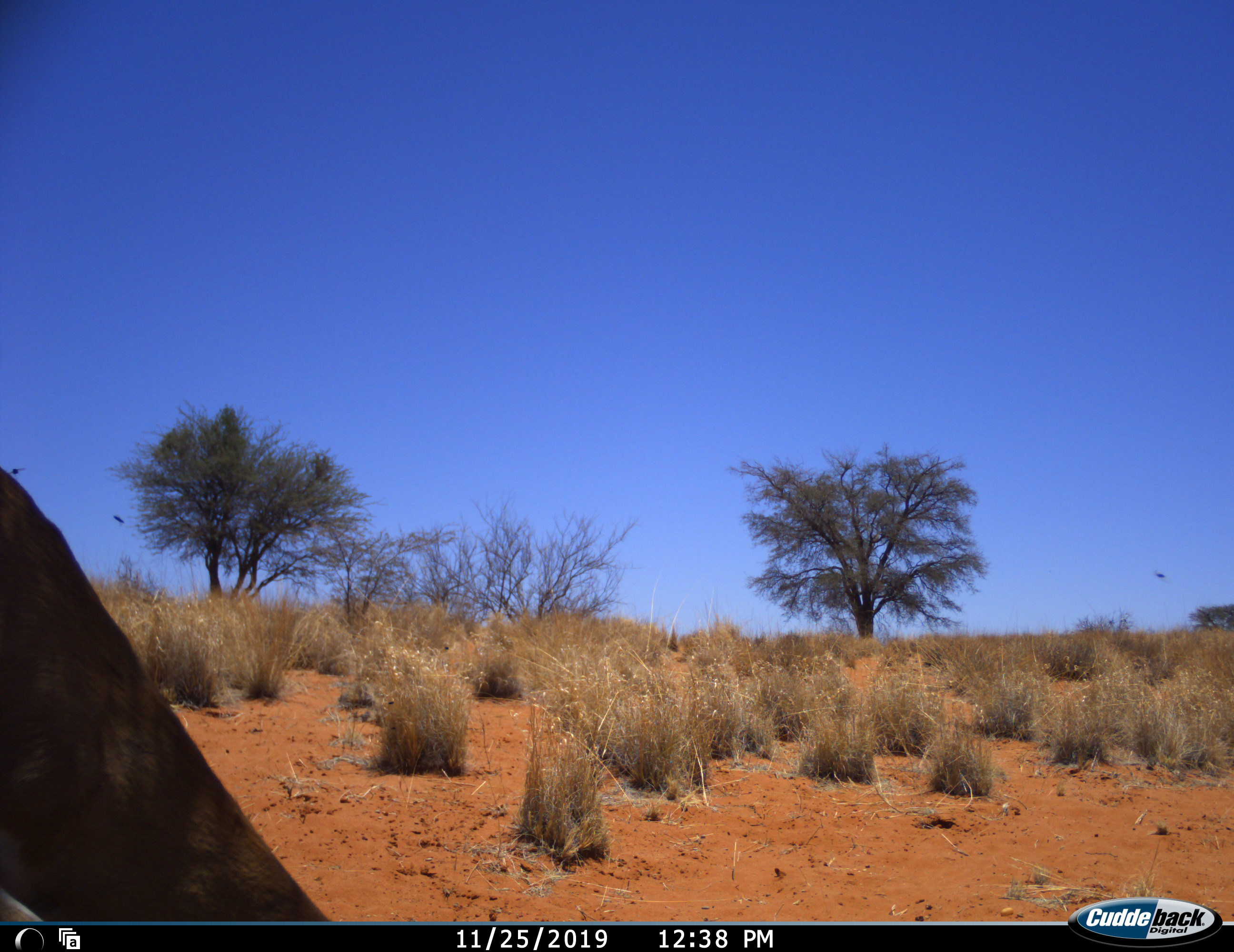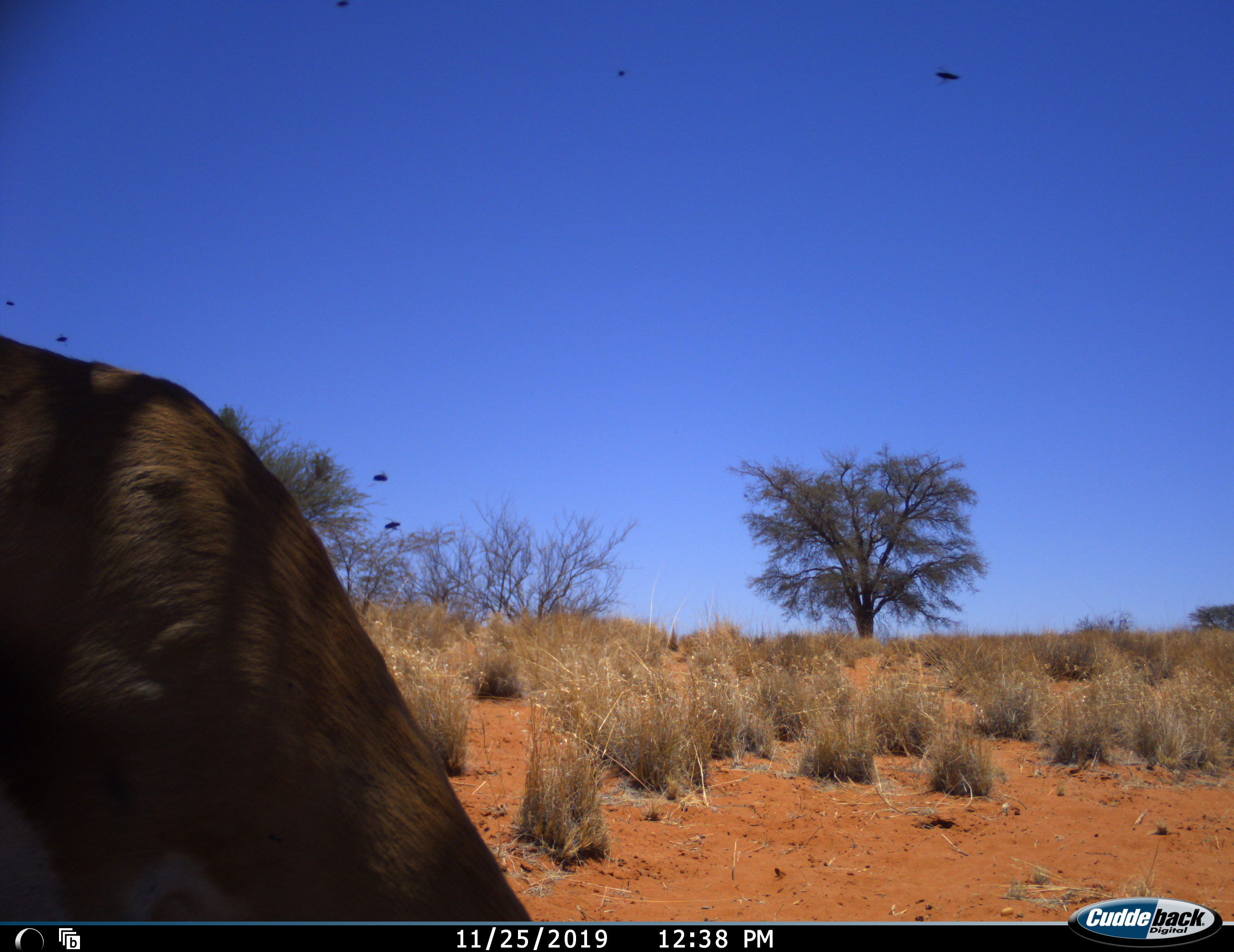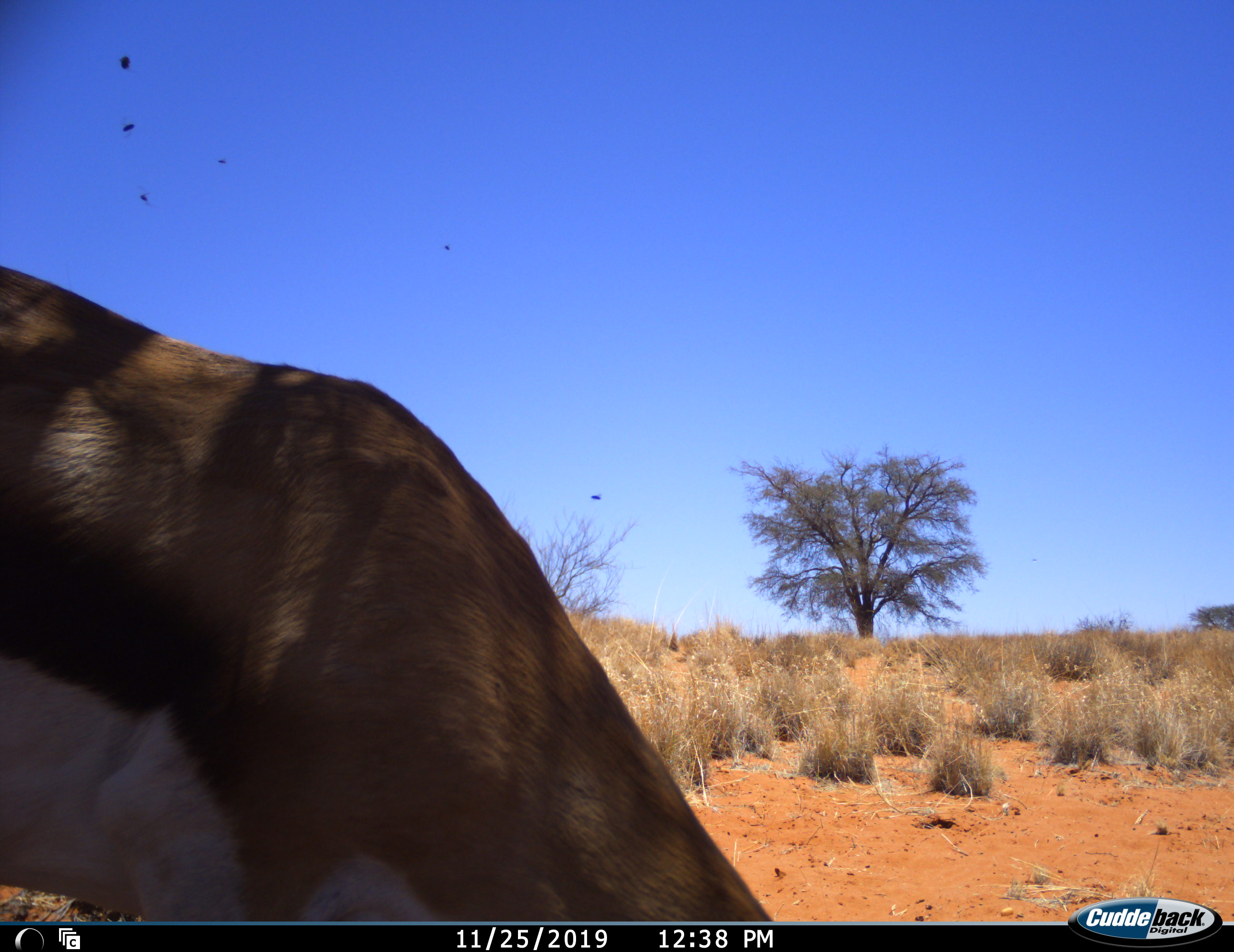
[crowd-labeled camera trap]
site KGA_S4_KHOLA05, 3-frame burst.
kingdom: Animalia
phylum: Chordata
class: Mammalia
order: Artiodactyla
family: Bovidae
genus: Antidorcas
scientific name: Antidorcas marsupialis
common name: springbok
Springbok (Antidorcas marsupialis), count 1. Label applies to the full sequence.